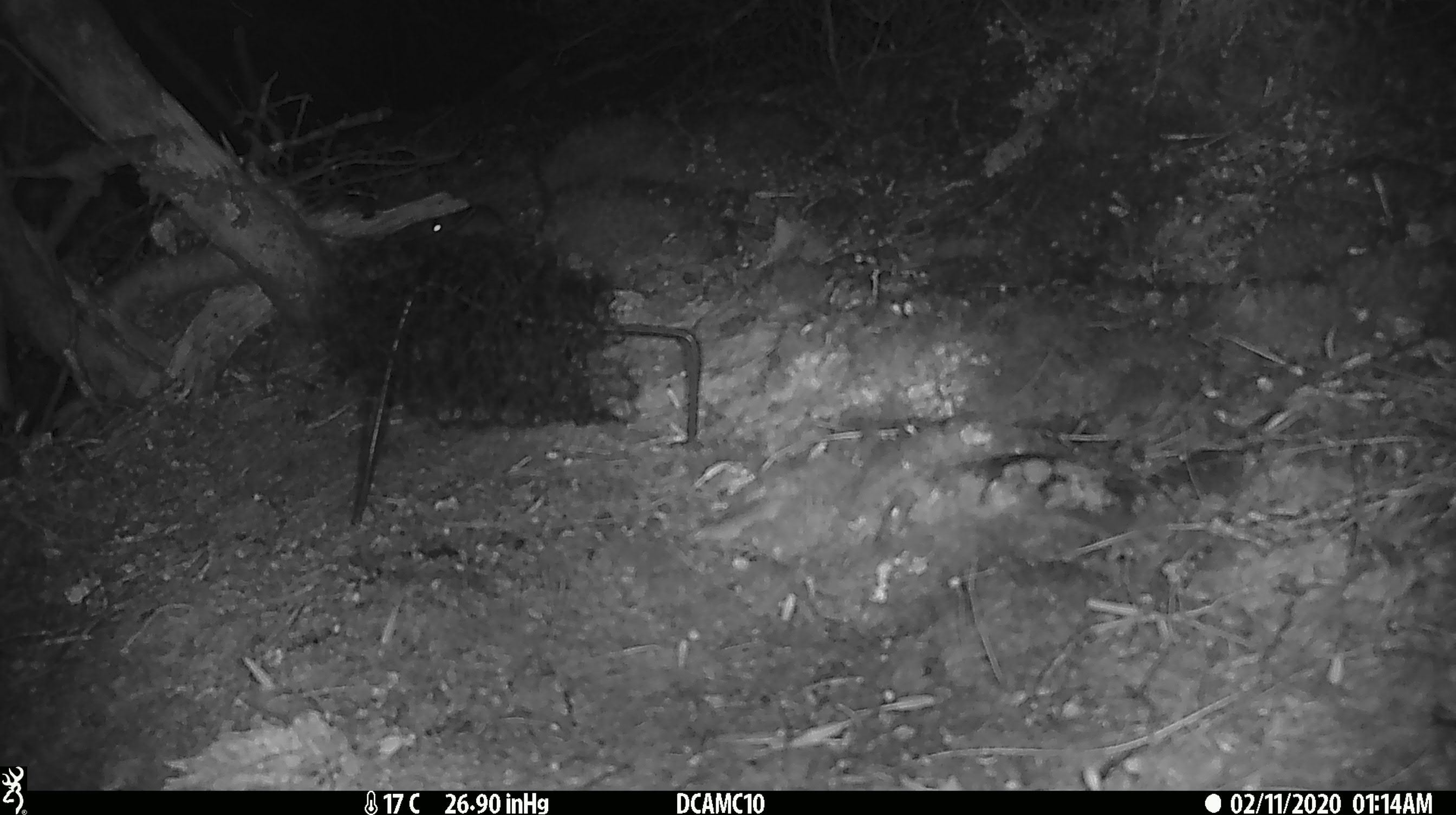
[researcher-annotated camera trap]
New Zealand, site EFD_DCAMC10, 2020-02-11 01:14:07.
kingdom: Animalia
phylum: Chordata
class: Mammalia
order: Rodentia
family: Muridae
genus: Mus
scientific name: Mus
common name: mouse